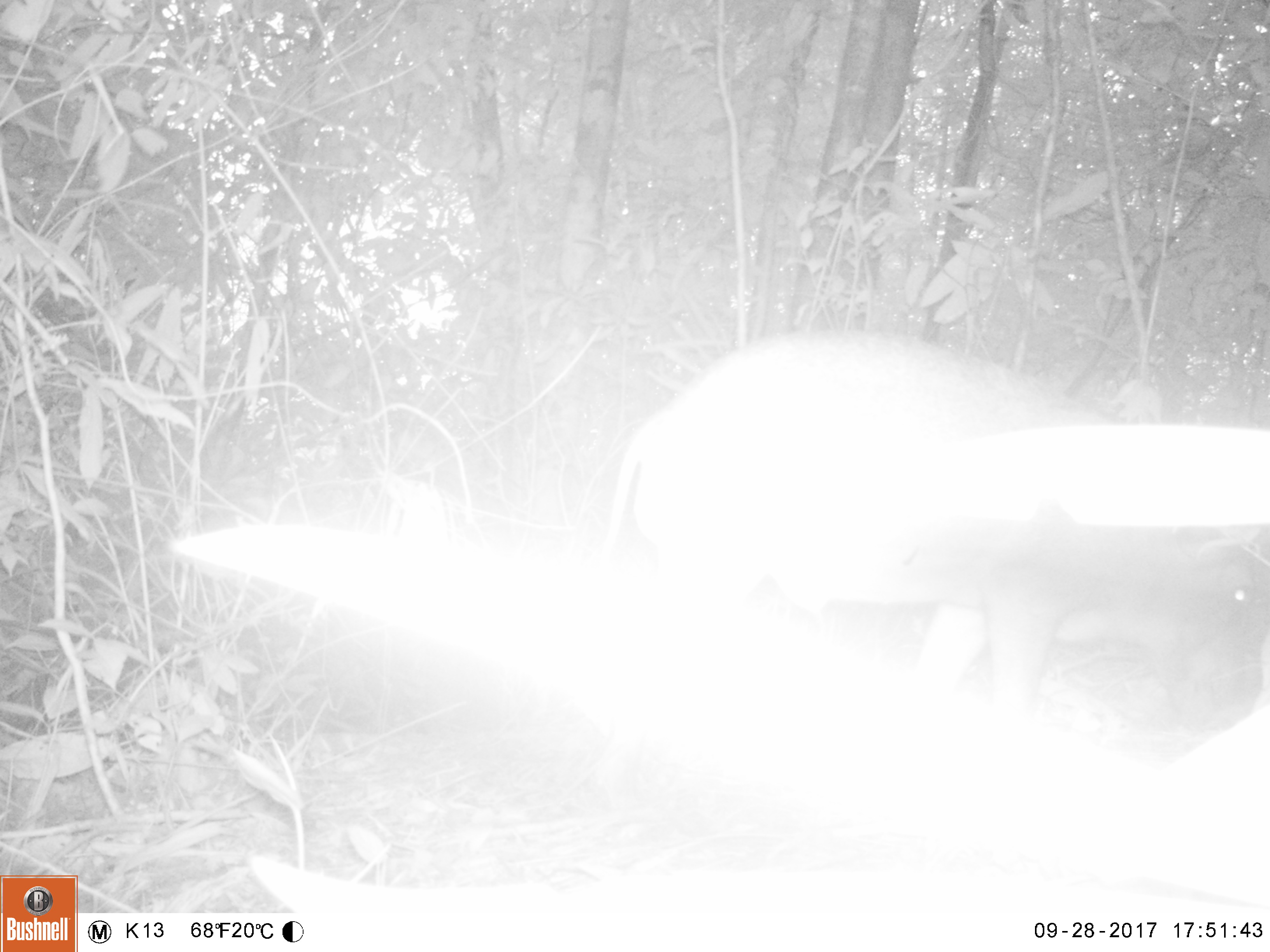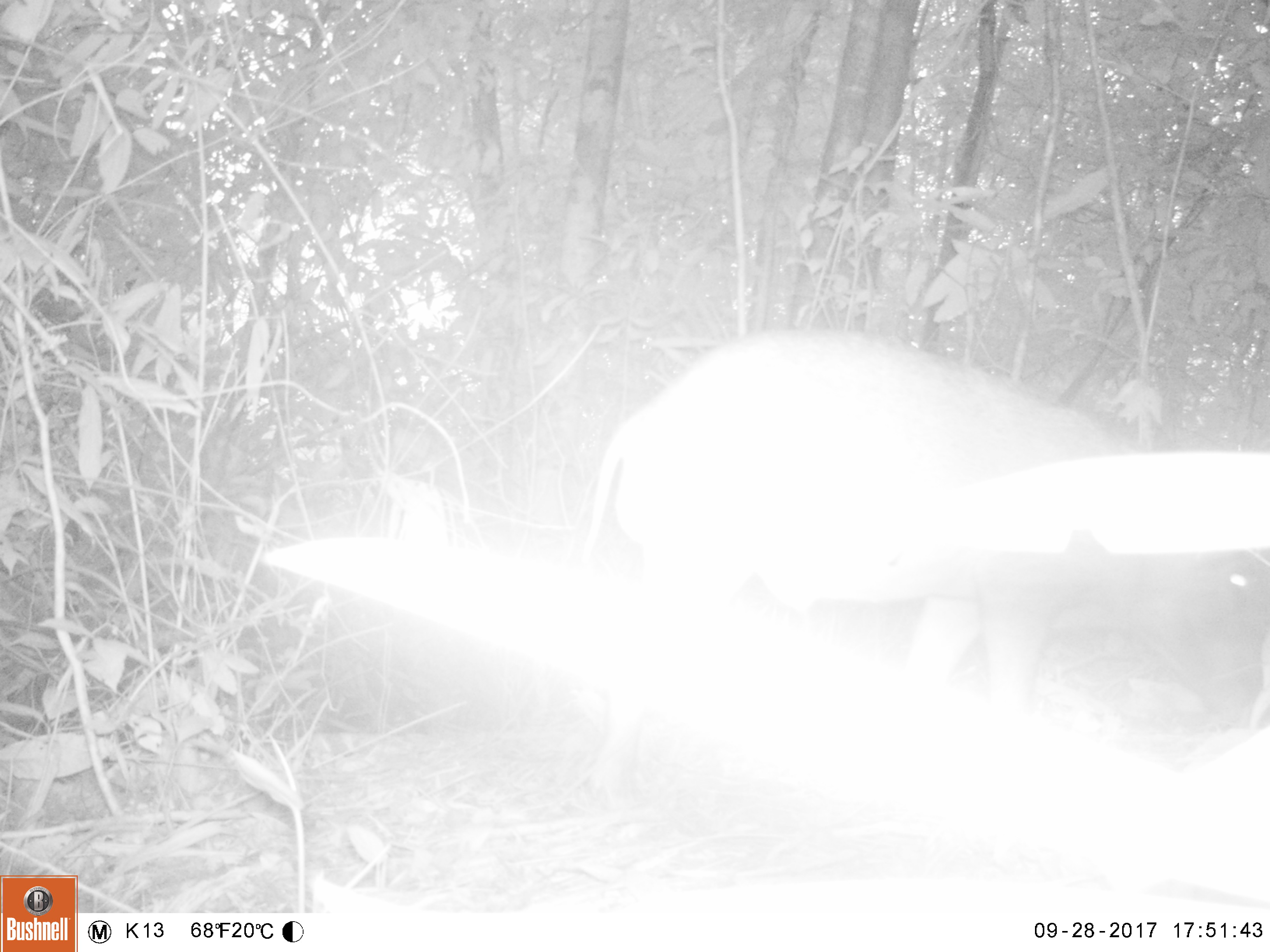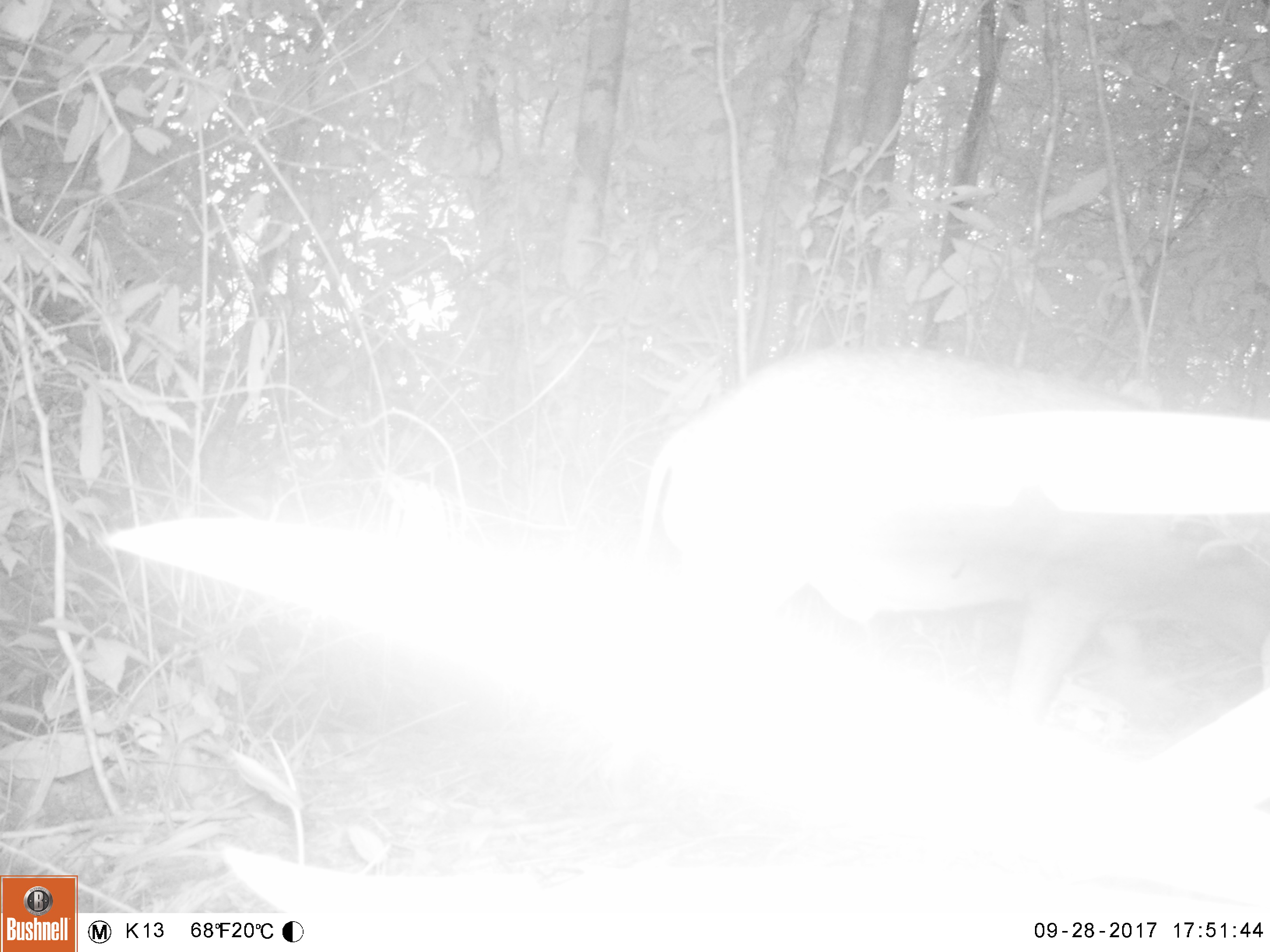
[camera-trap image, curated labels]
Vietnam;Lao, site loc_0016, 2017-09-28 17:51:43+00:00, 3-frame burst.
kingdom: Animalia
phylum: Chordata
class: Mammalia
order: Artiodactyla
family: Suidae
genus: Sus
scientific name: Sus scrofa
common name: eurasian wild pig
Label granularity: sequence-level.